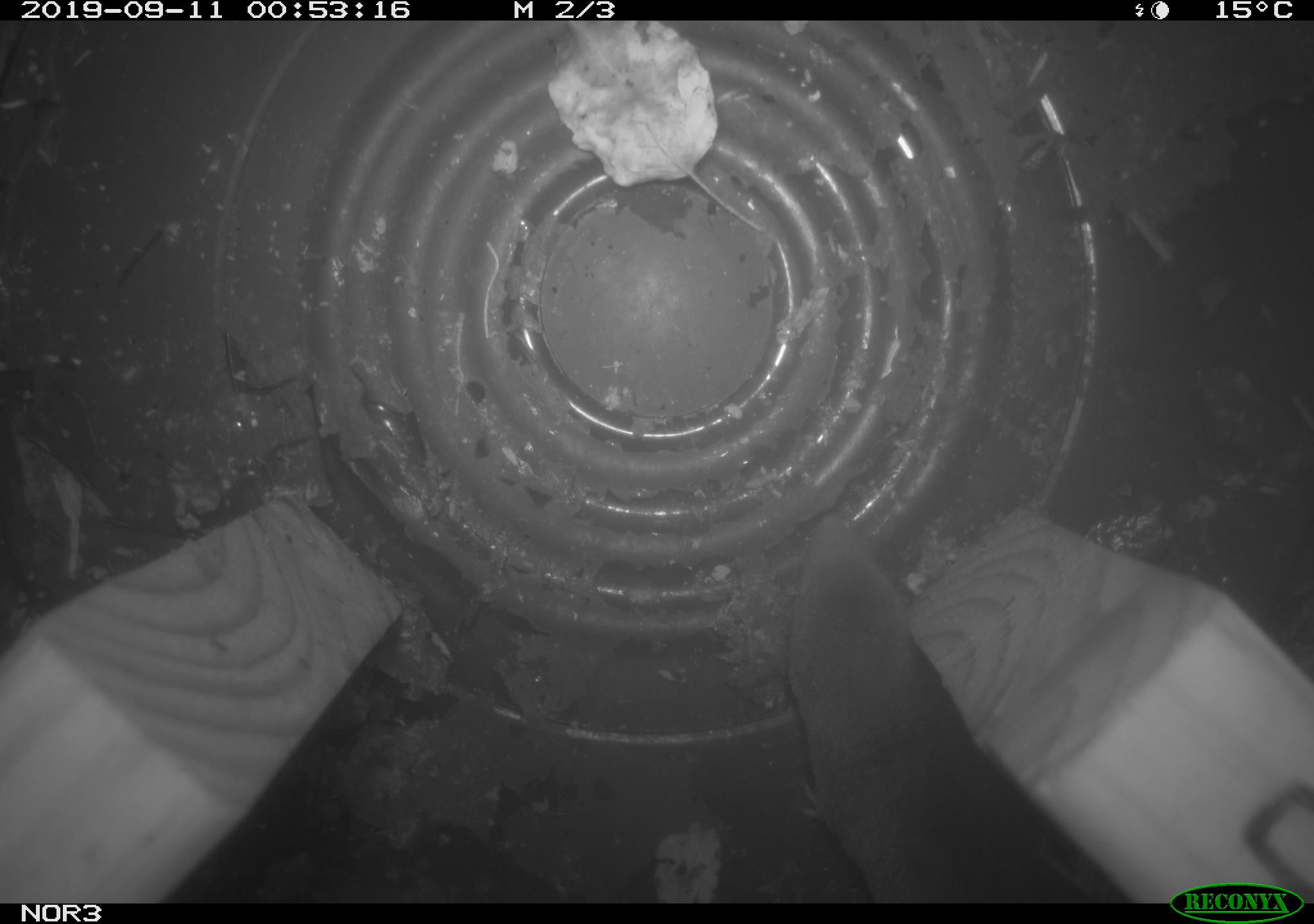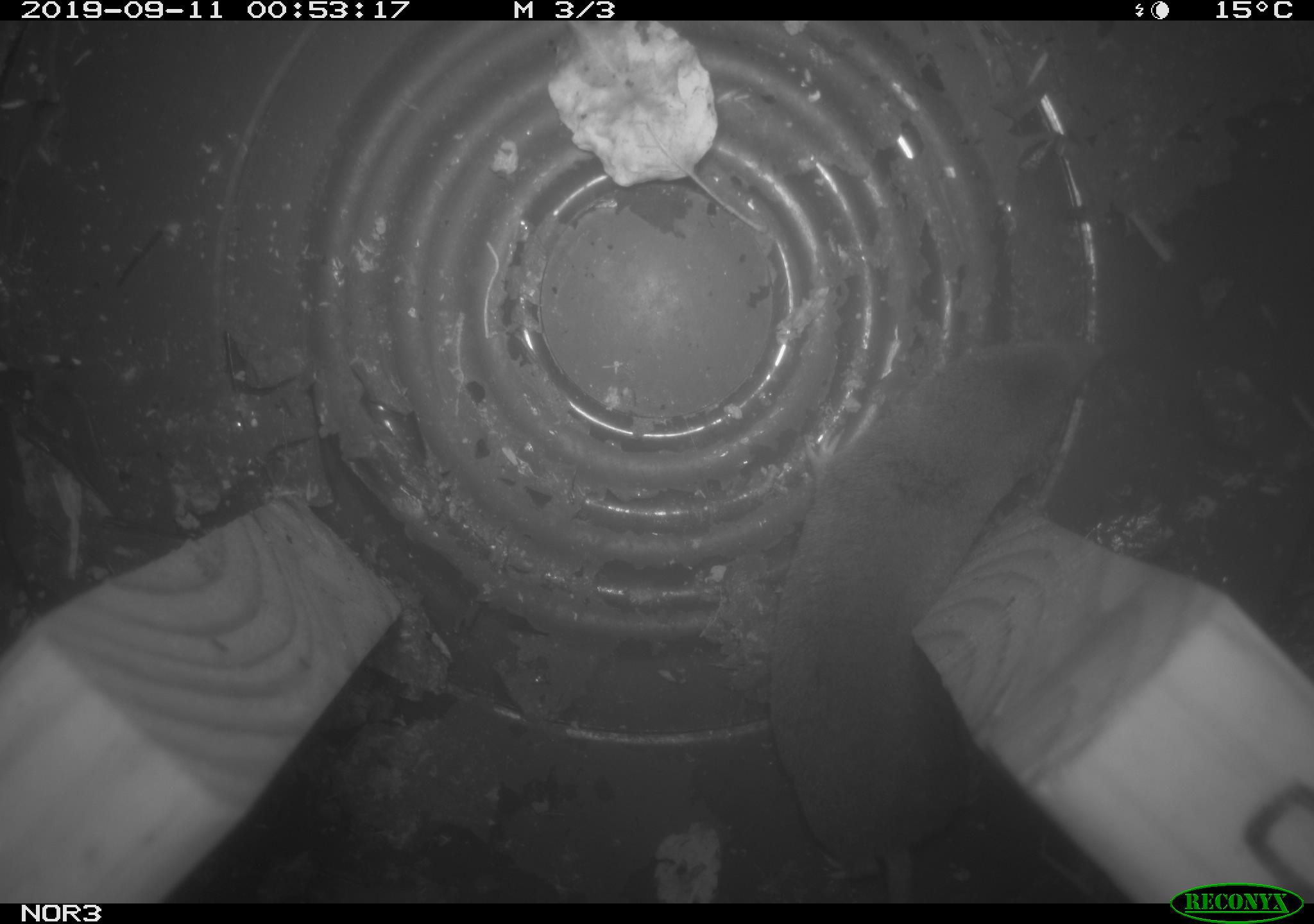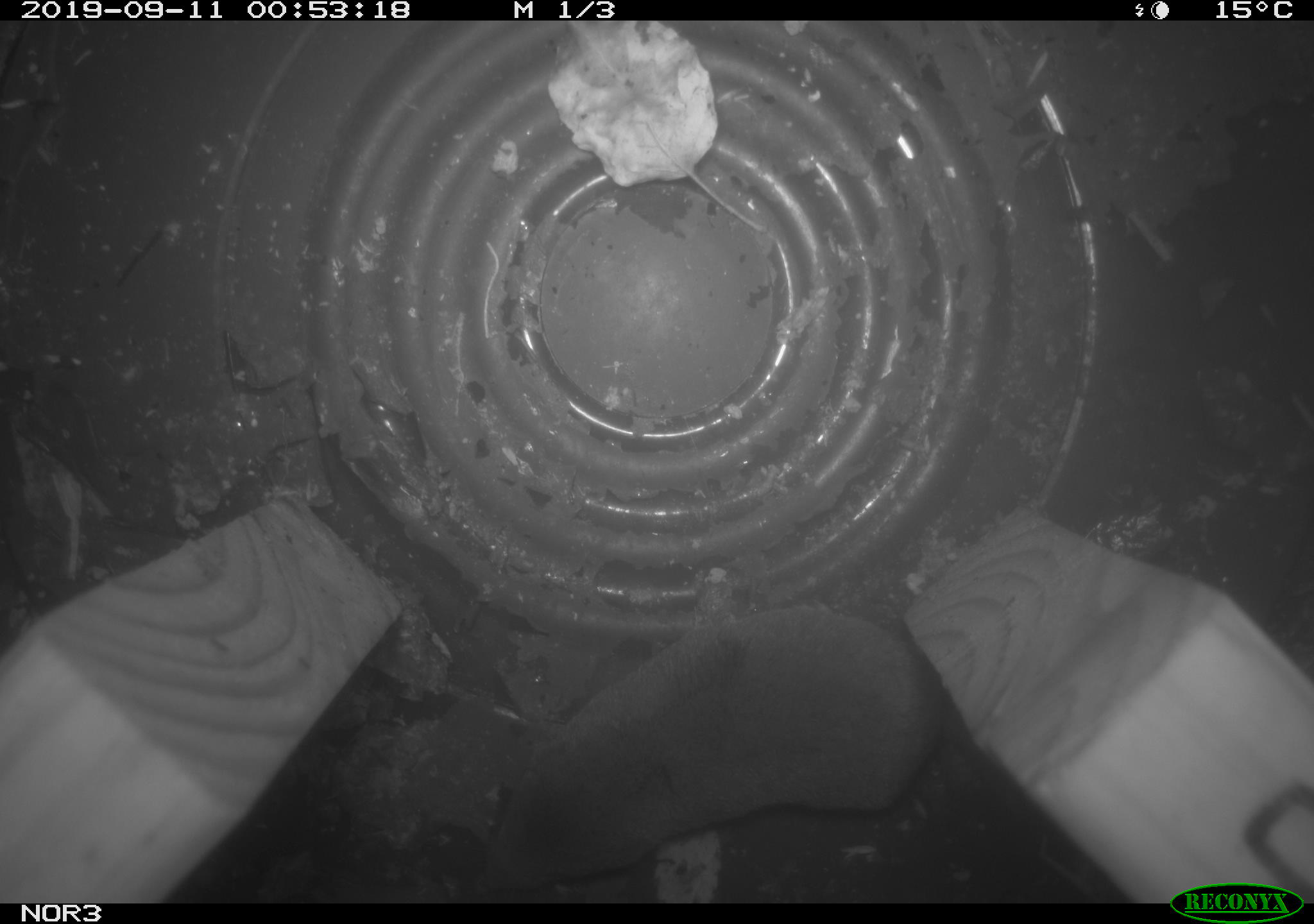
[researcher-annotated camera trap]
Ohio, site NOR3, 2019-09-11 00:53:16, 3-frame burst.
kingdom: Animalia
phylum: Chordata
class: Mammalia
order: Eulipotyphla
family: Soricidae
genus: Blarina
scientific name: Blarina brevicauda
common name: northern short-tailed shrew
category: n. short-tailed shrew